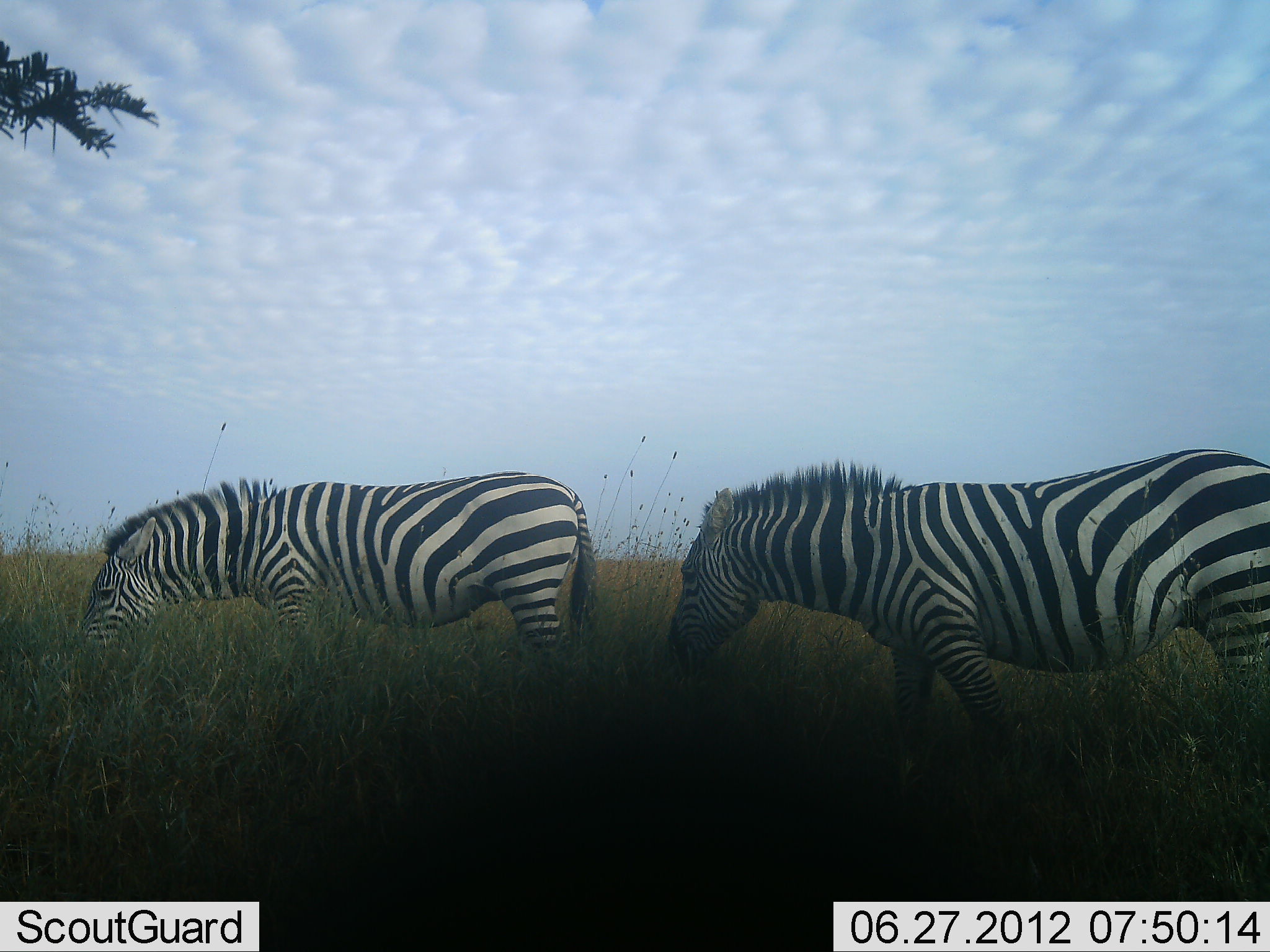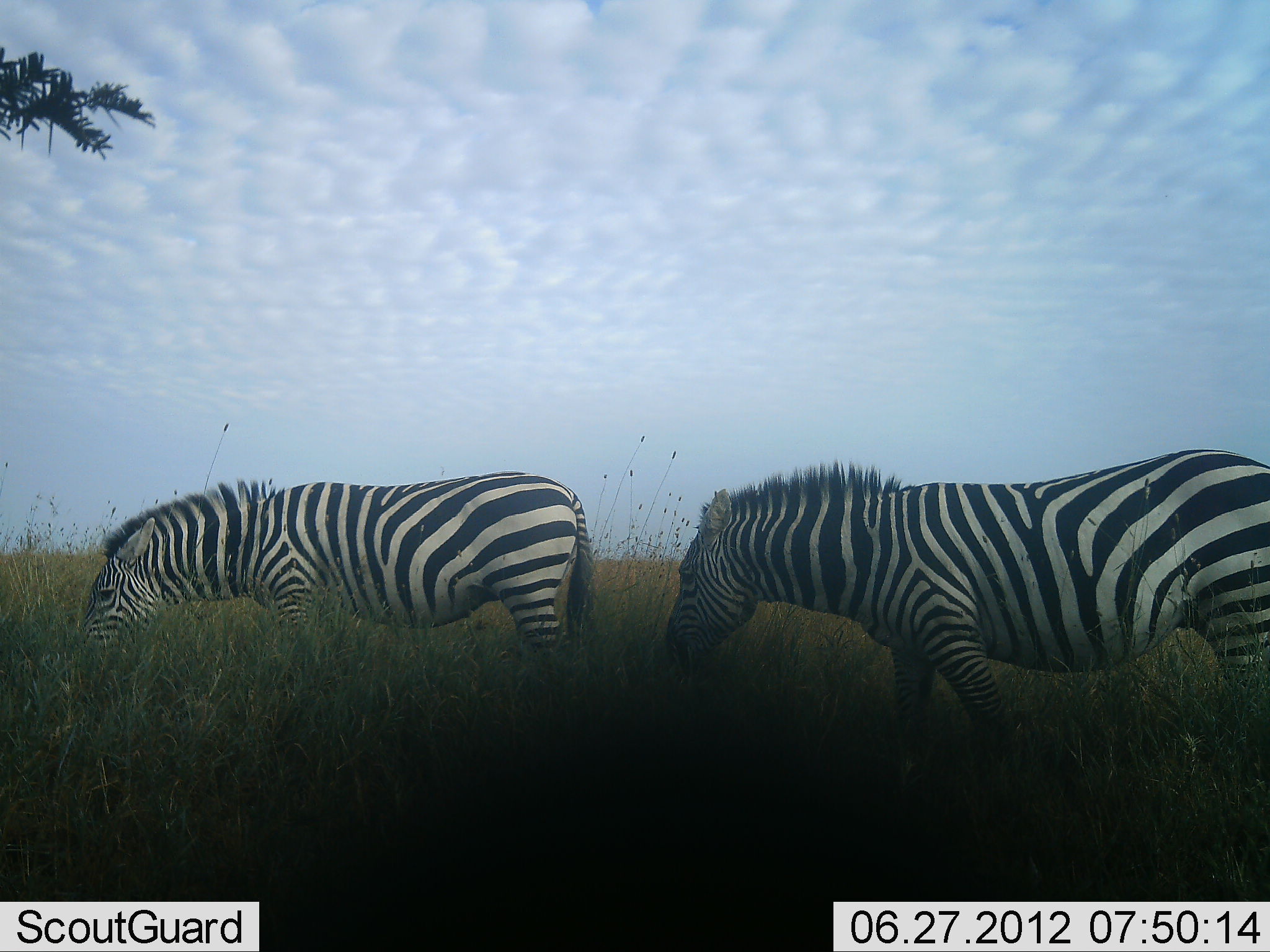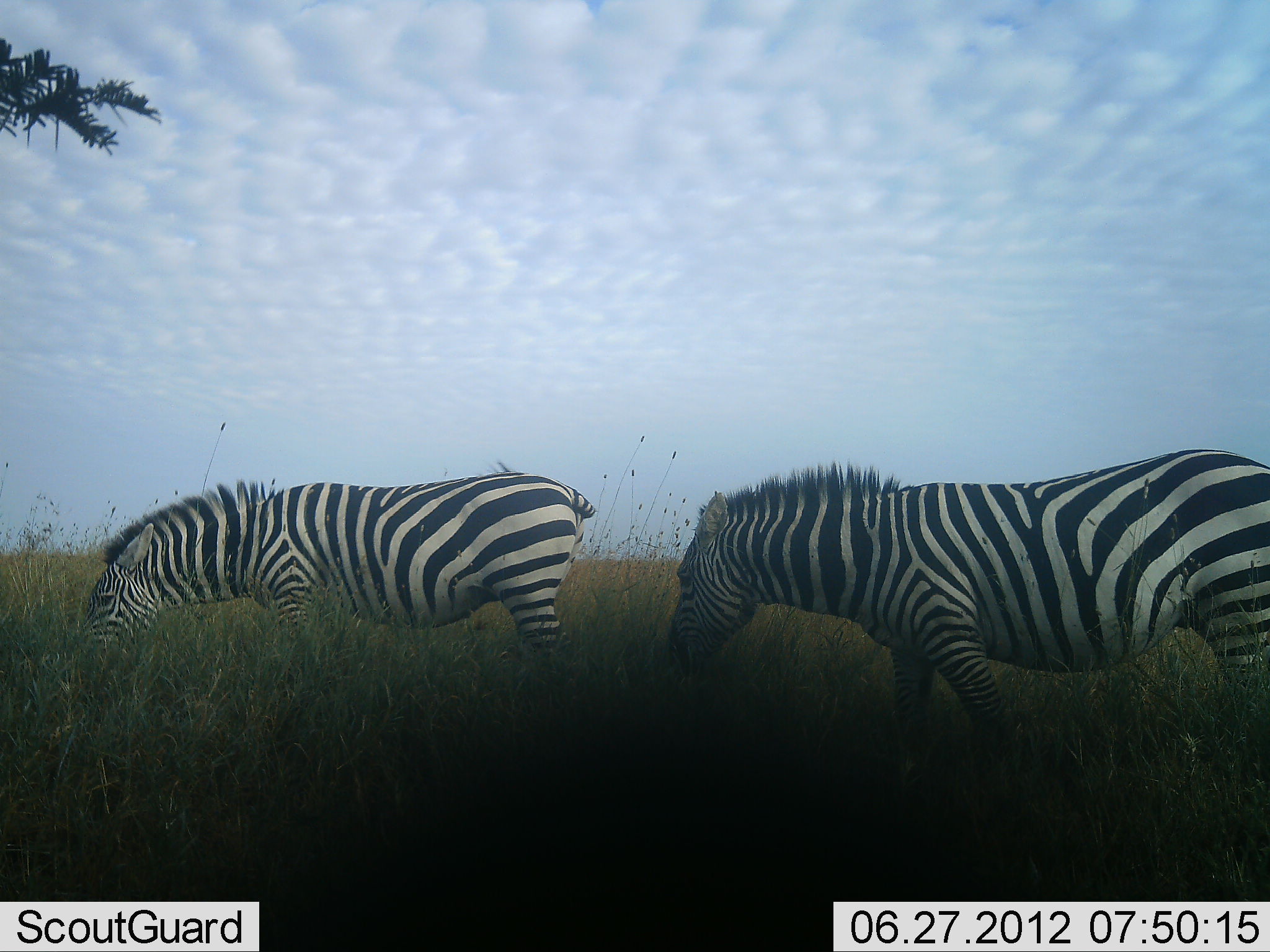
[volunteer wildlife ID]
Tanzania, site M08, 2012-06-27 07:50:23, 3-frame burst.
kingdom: Animalia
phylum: Chordata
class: Mammalia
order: Perissodactyla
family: Equidae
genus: Equus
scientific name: Equus quagga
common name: plains zebra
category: zebra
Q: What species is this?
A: Zebra (plains zebra) (Equus quagga).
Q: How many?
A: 2.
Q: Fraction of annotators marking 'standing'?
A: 40%.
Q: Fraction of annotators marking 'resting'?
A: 0%.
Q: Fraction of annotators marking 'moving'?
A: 0%.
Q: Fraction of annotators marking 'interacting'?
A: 0%.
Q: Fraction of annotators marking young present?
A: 0%.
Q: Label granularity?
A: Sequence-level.